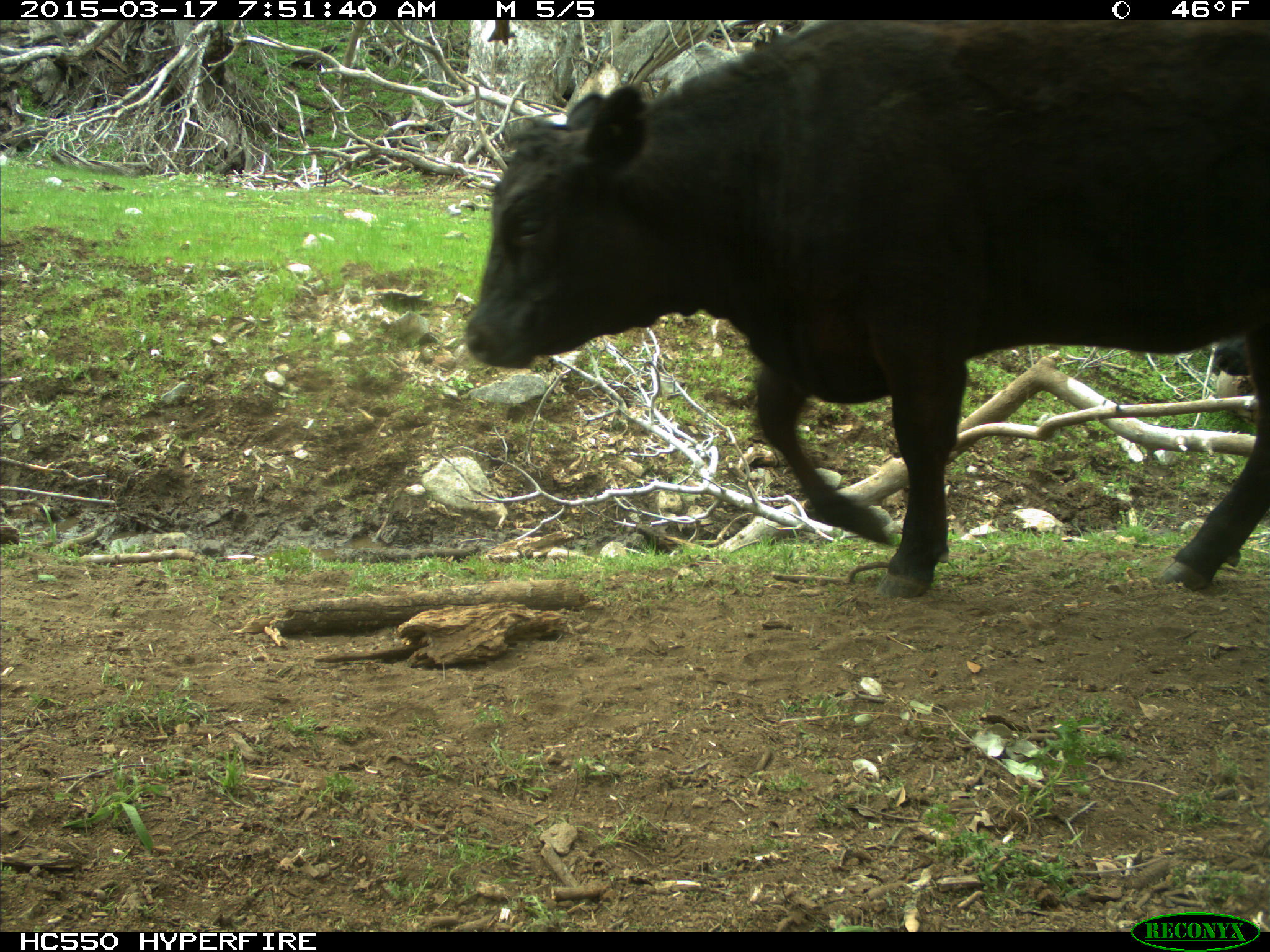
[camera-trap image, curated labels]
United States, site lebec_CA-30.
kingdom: Animalia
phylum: Chordata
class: Mammalia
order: Artiodactyla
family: Bovidae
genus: Bos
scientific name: Bos taurus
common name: domestic cow